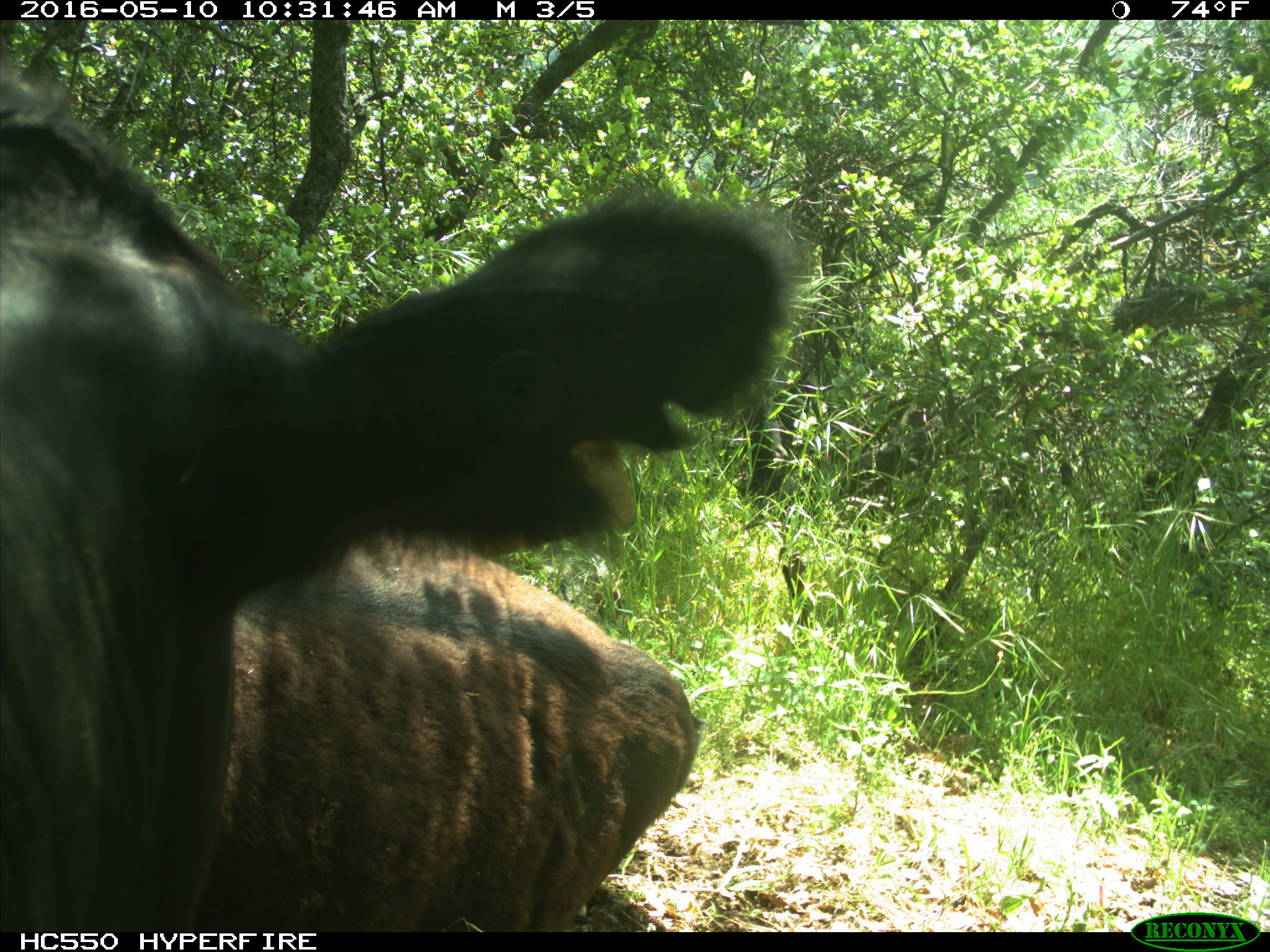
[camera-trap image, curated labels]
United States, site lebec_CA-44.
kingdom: Animalia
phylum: Chordata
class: Mammalia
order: Artiodactyla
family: Bovidae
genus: Bos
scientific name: Bos taurus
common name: domestic cow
Bos taurus (domestic cow).